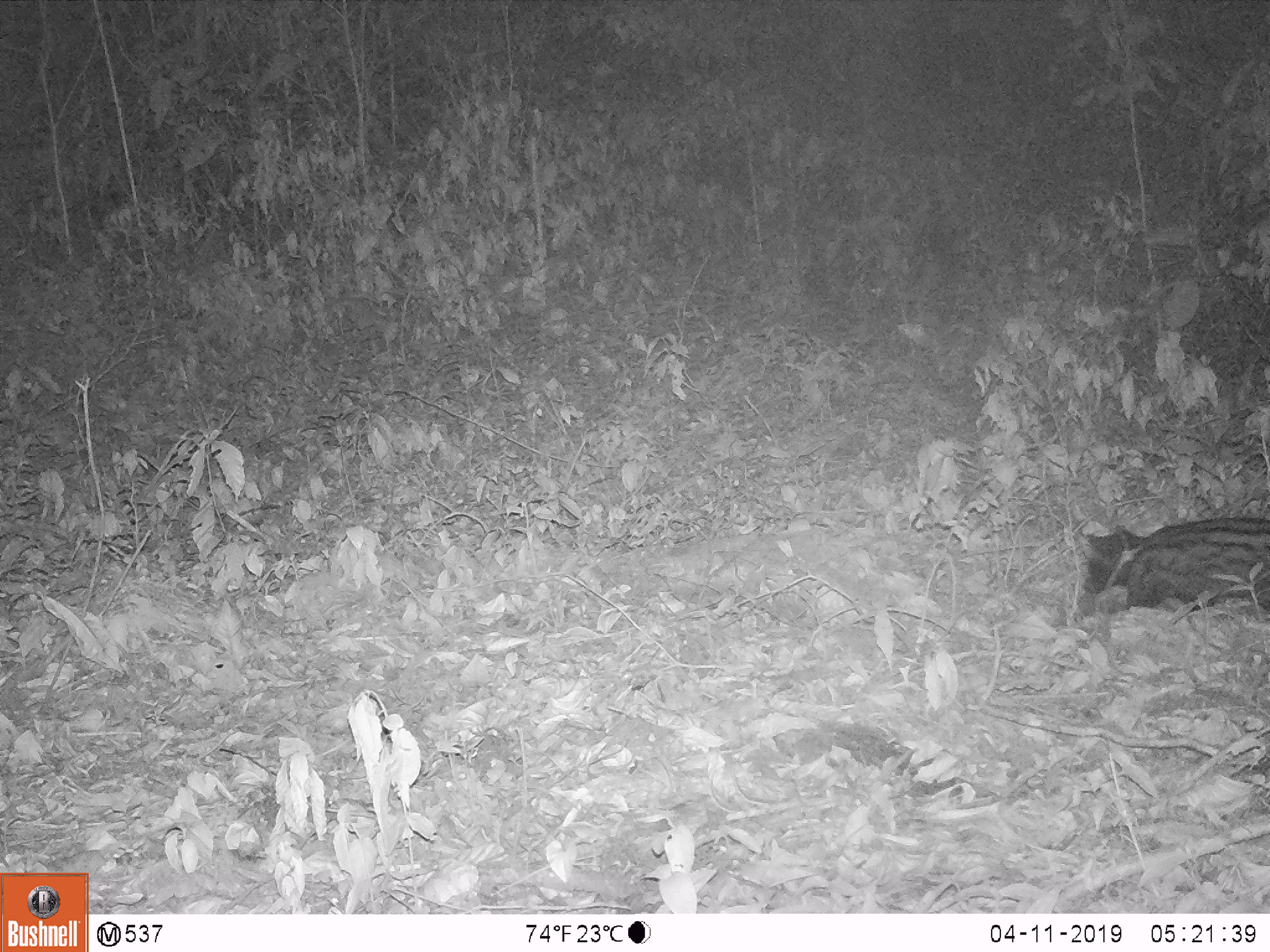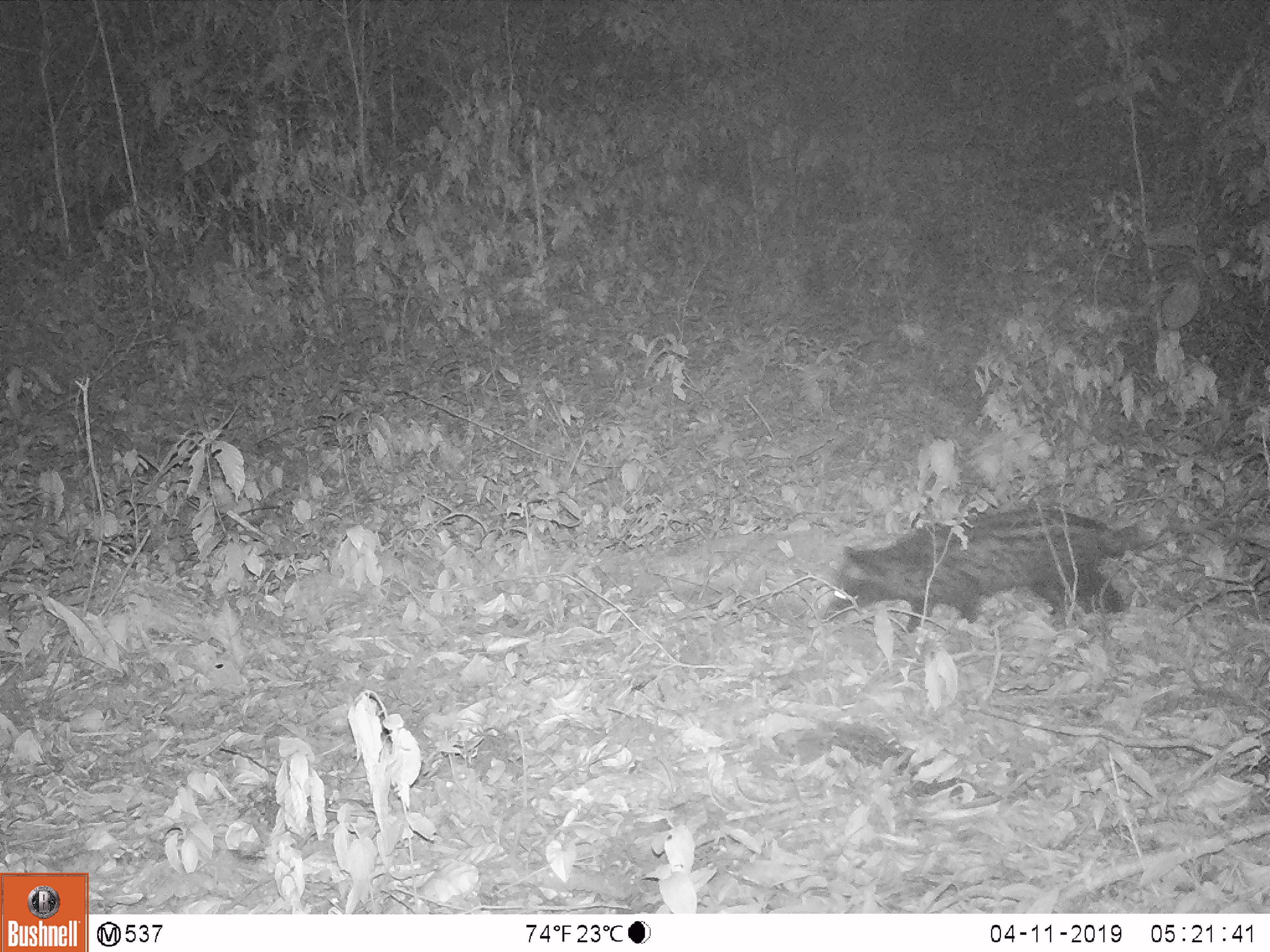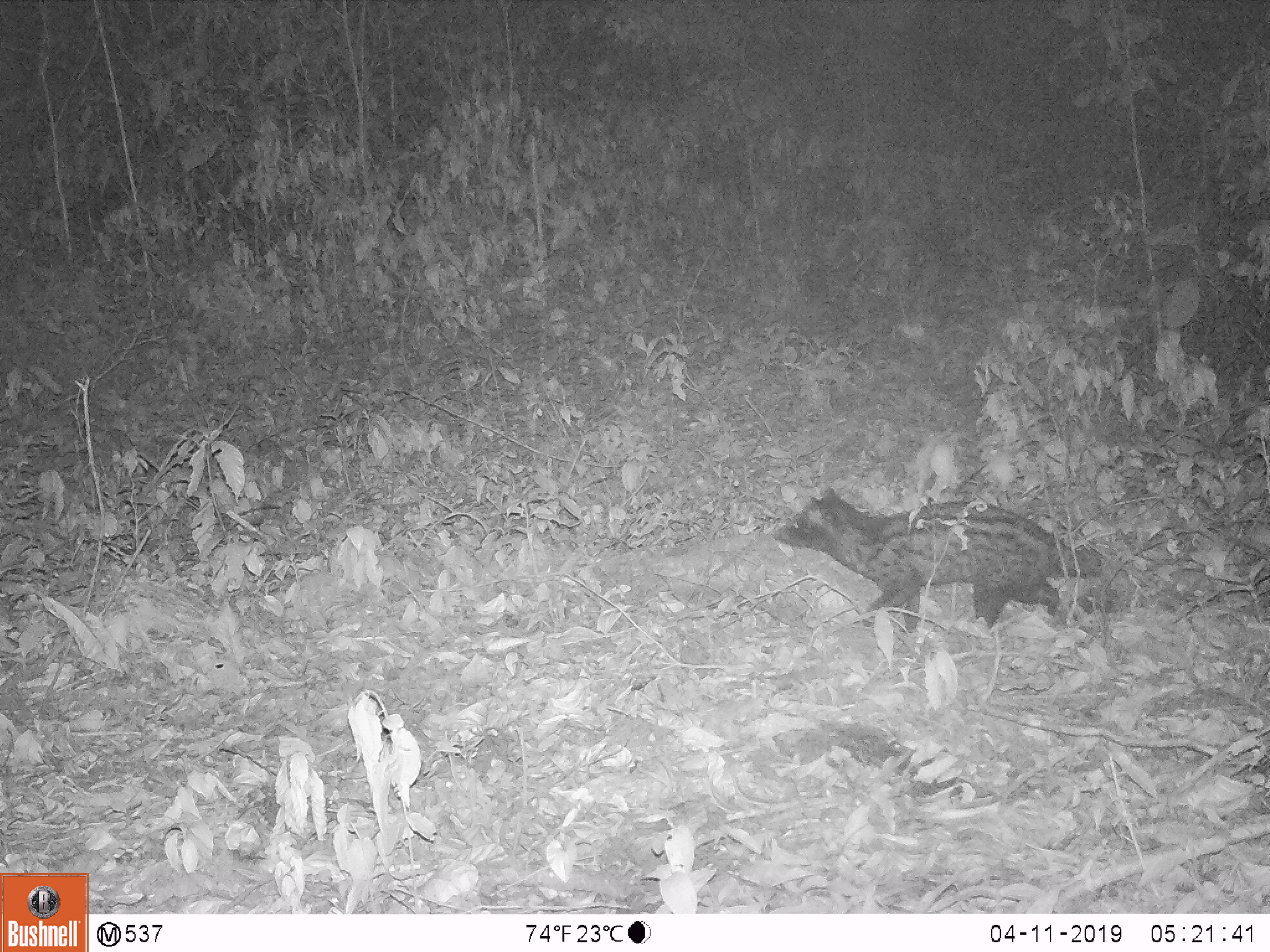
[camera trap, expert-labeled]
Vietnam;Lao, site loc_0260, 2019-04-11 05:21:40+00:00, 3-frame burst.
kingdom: Animalia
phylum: Chordata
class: Mammalia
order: Carnivora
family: Viverridae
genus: Paradoxurus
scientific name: Paradoxurus hermaphroditus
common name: common palm civet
Common palm civet (Paradoxurus hermaphroditus). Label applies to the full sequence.